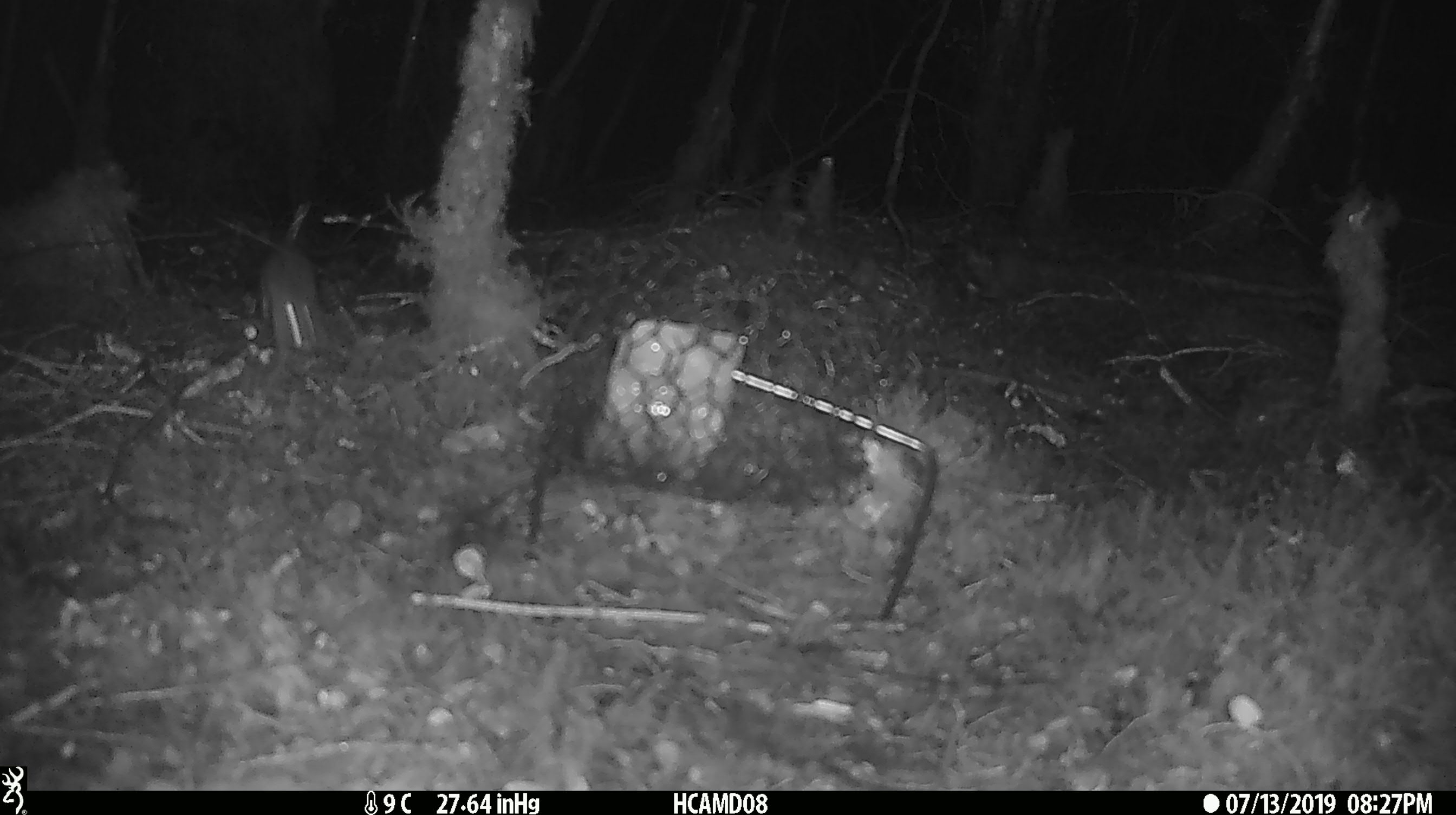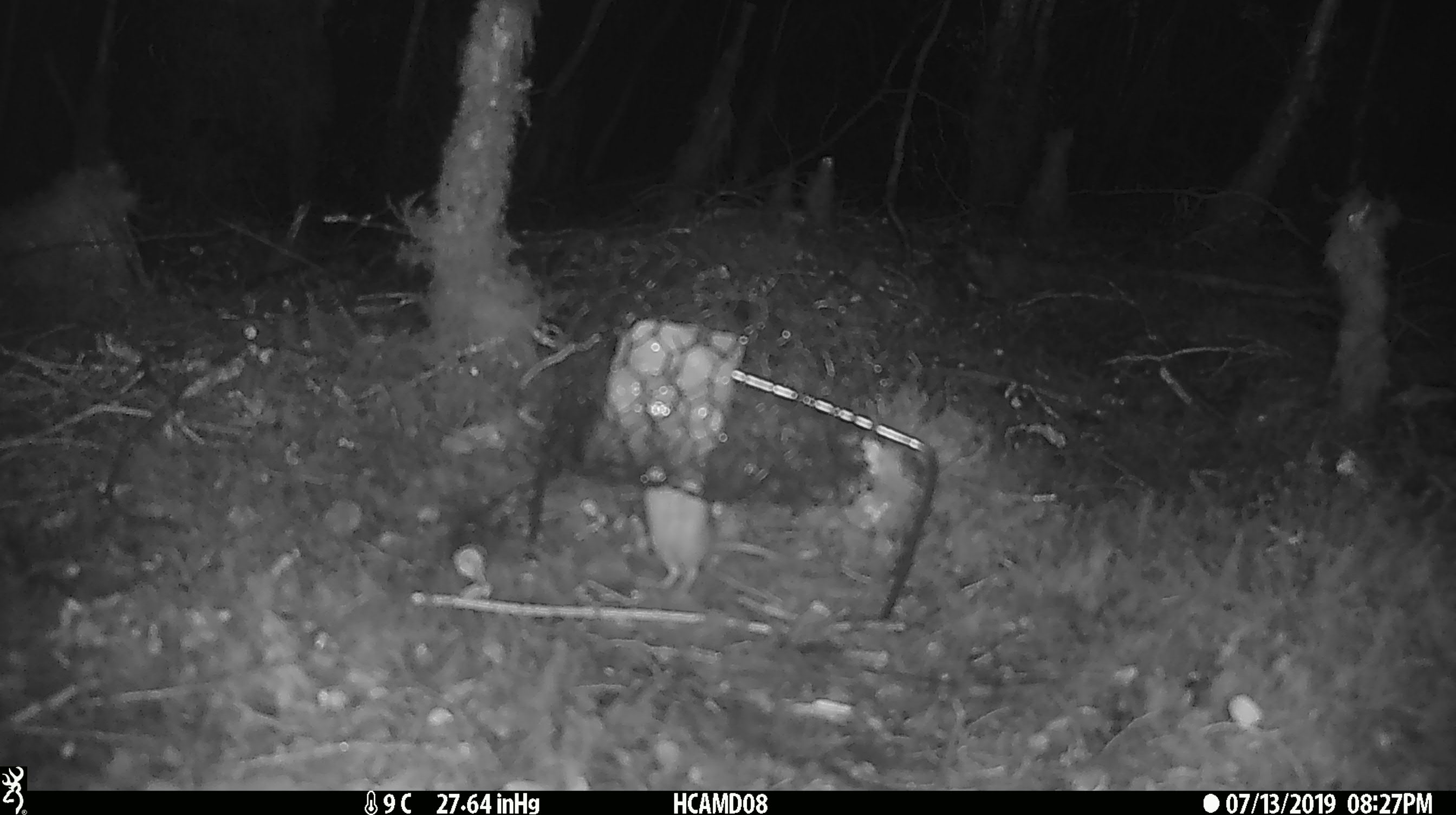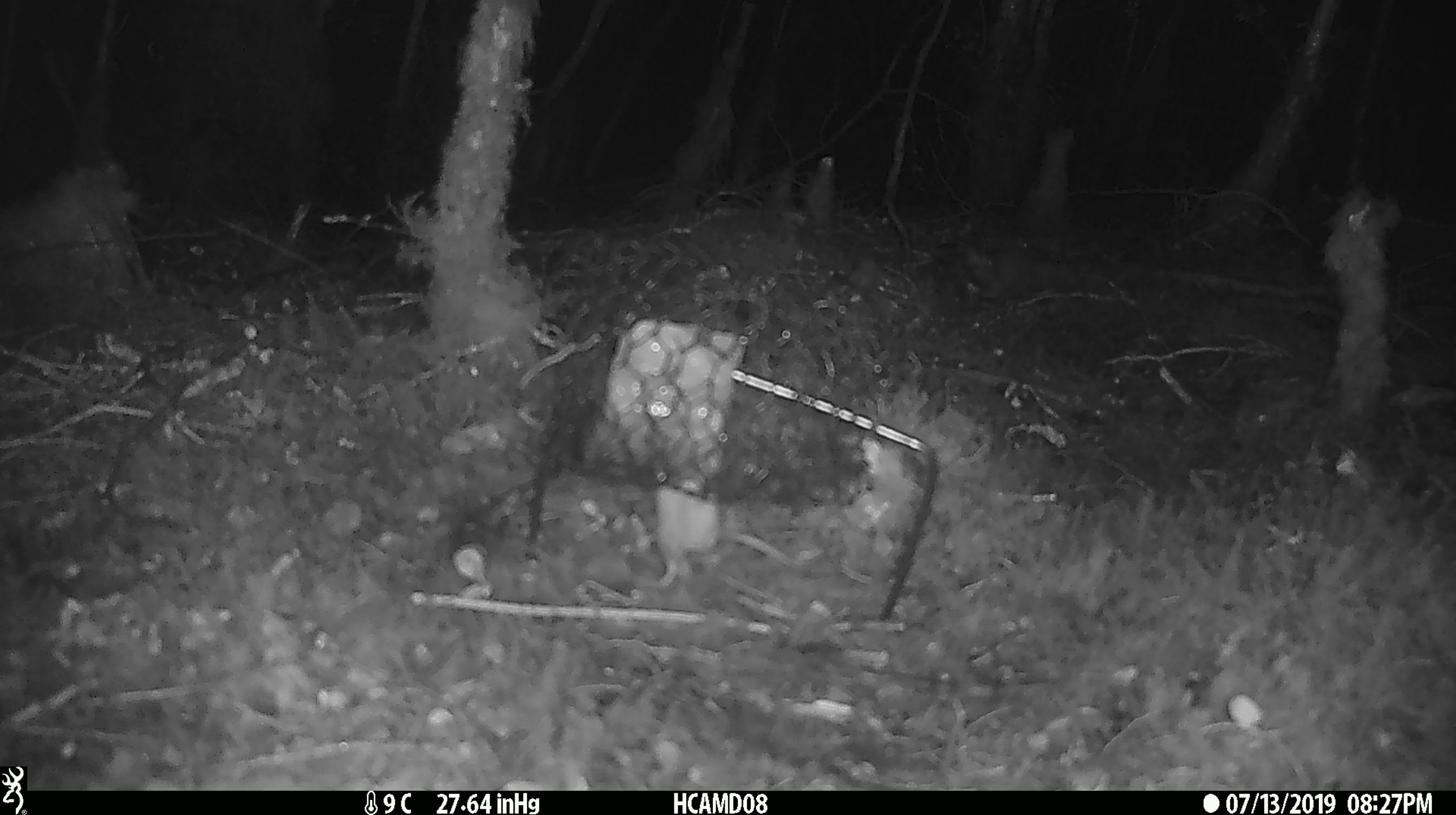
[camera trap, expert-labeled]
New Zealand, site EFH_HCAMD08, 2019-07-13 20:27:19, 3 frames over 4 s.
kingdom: Animalia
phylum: Chordata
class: Mammalia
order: Rodentia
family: Muridae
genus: Mus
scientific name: Mus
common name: mouse